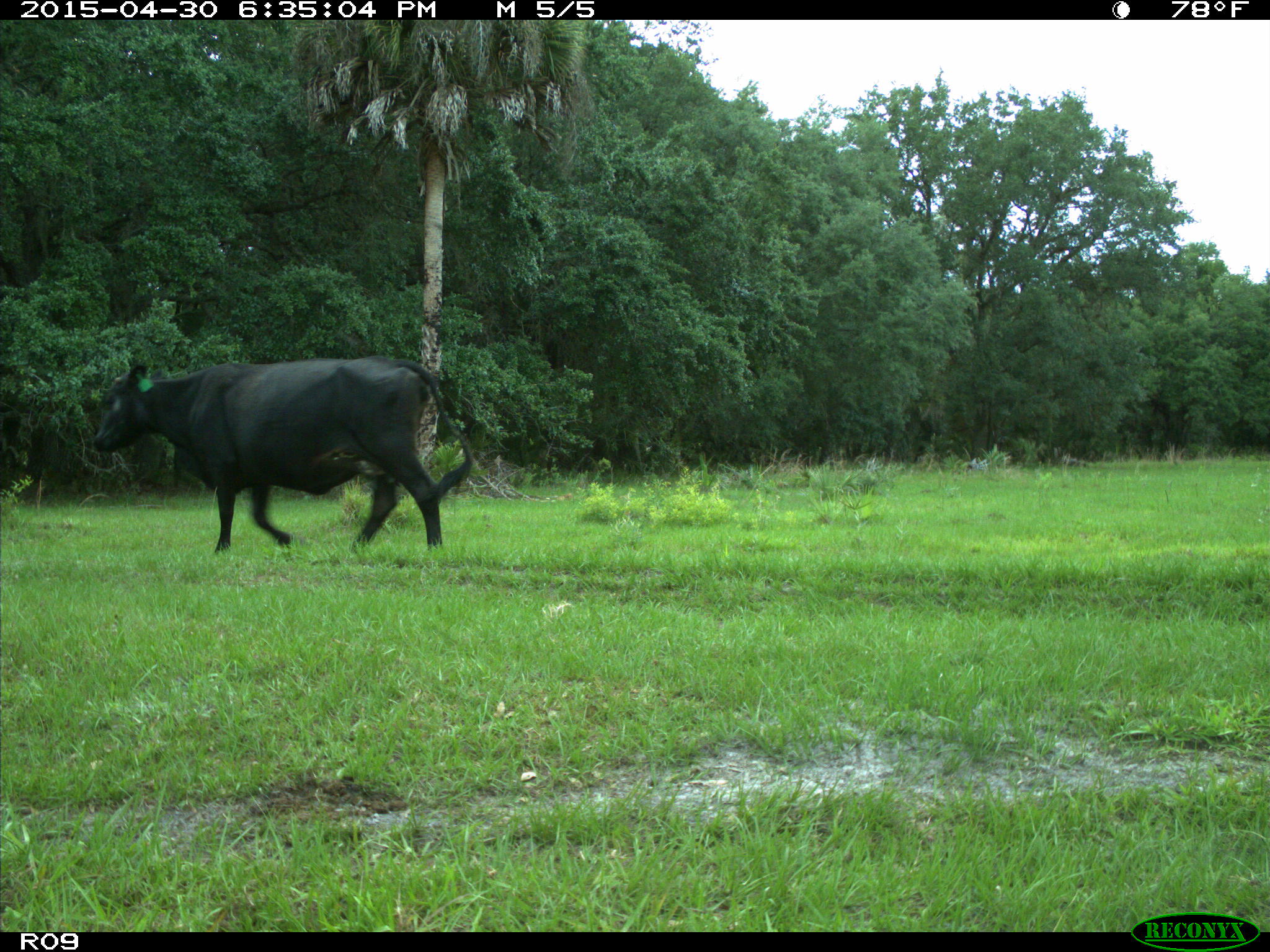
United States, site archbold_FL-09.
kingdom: Animalia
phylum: Chordata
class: Mammalia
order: Artiodactyla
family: Bovidae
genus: Bos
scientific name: Bos taurus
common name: domestic cow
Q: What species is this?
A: Bos taurus (domestic cow).